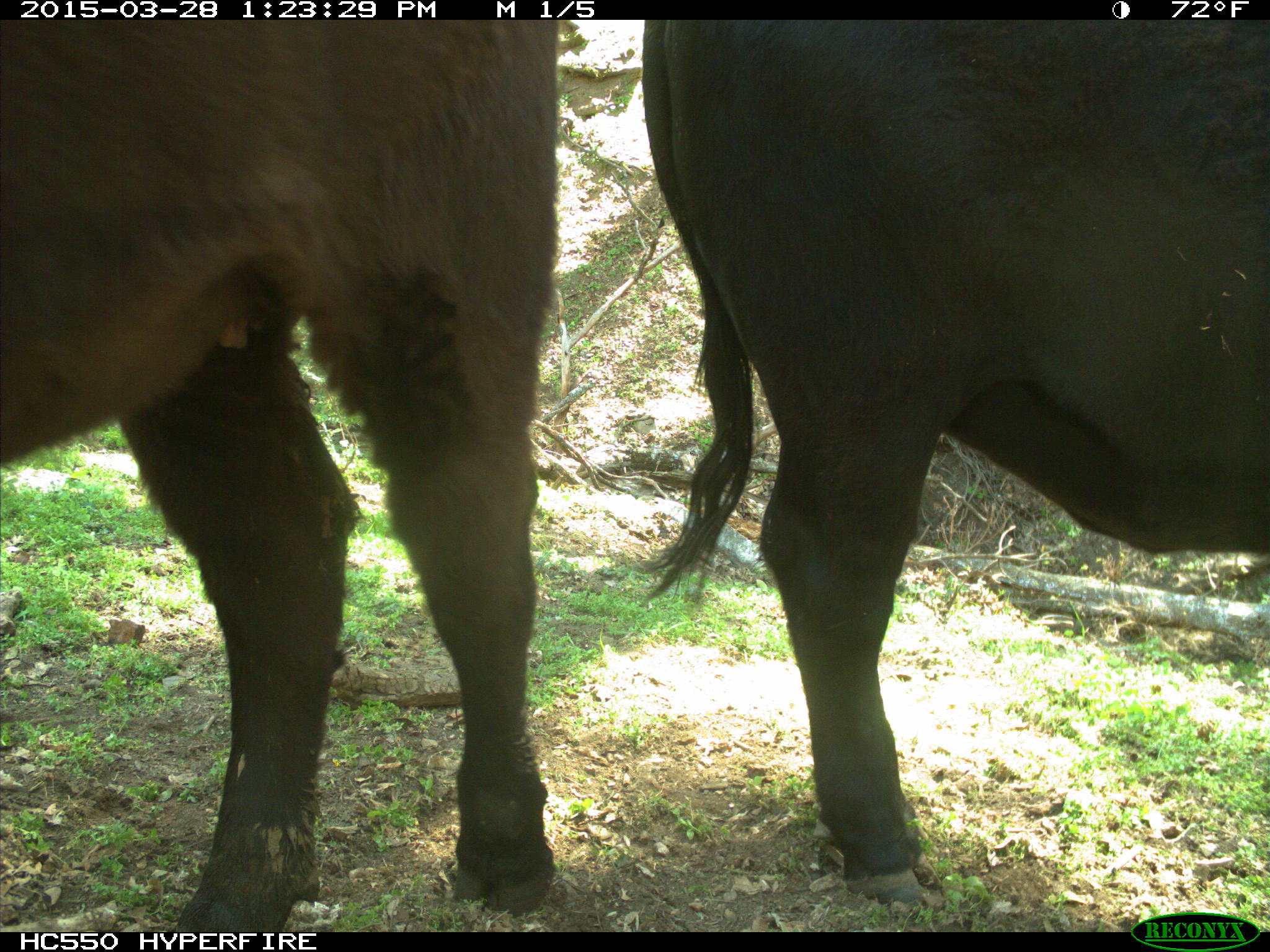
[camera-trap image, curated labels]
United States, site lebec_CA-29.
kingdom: Animalia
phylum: Chordata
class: Mammalia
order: Artiodactyla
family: Bovidae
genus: Bos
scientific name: Bos taurus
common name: domestic cow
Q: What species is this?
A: Bos taurus (domestic cow).